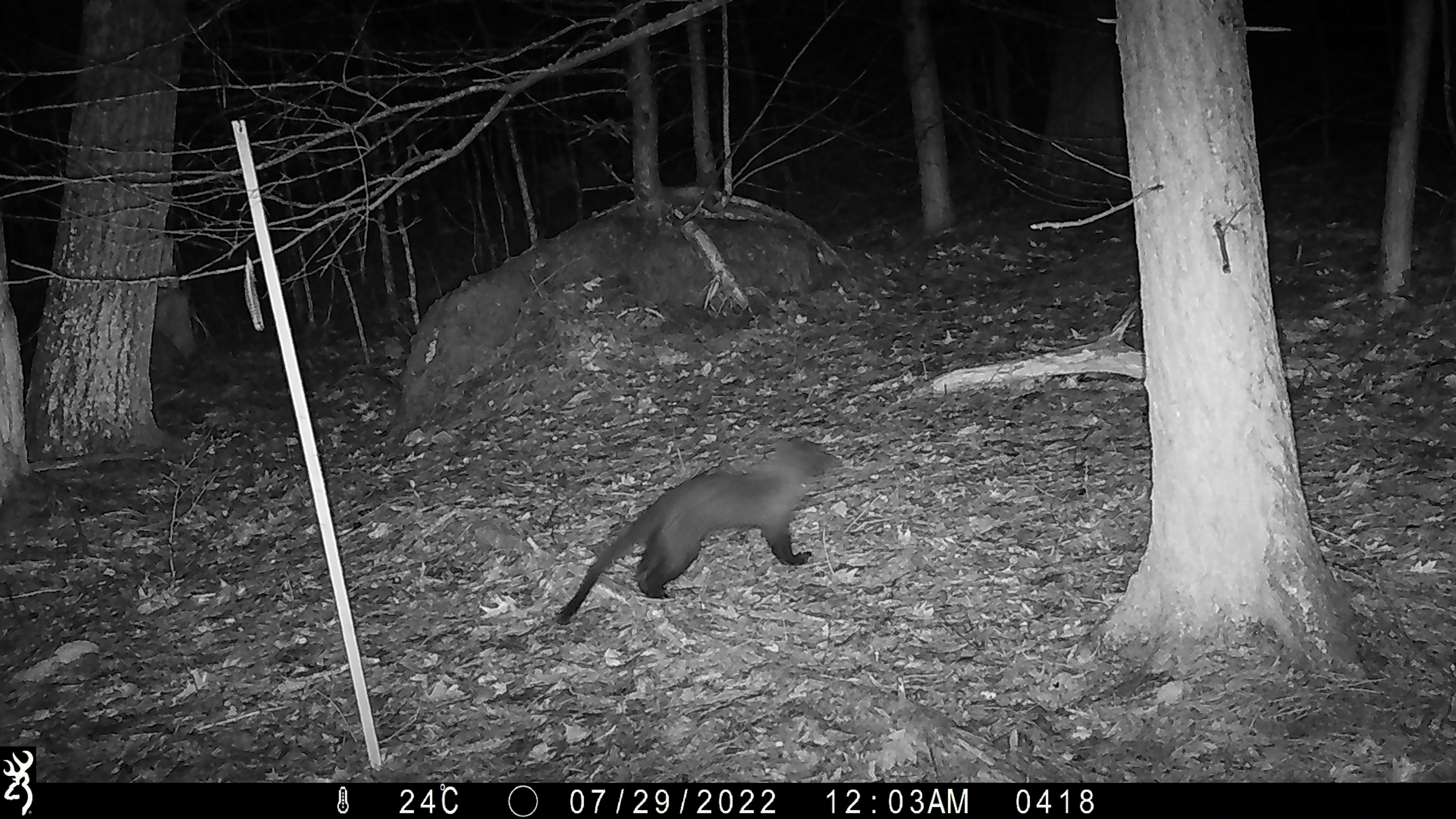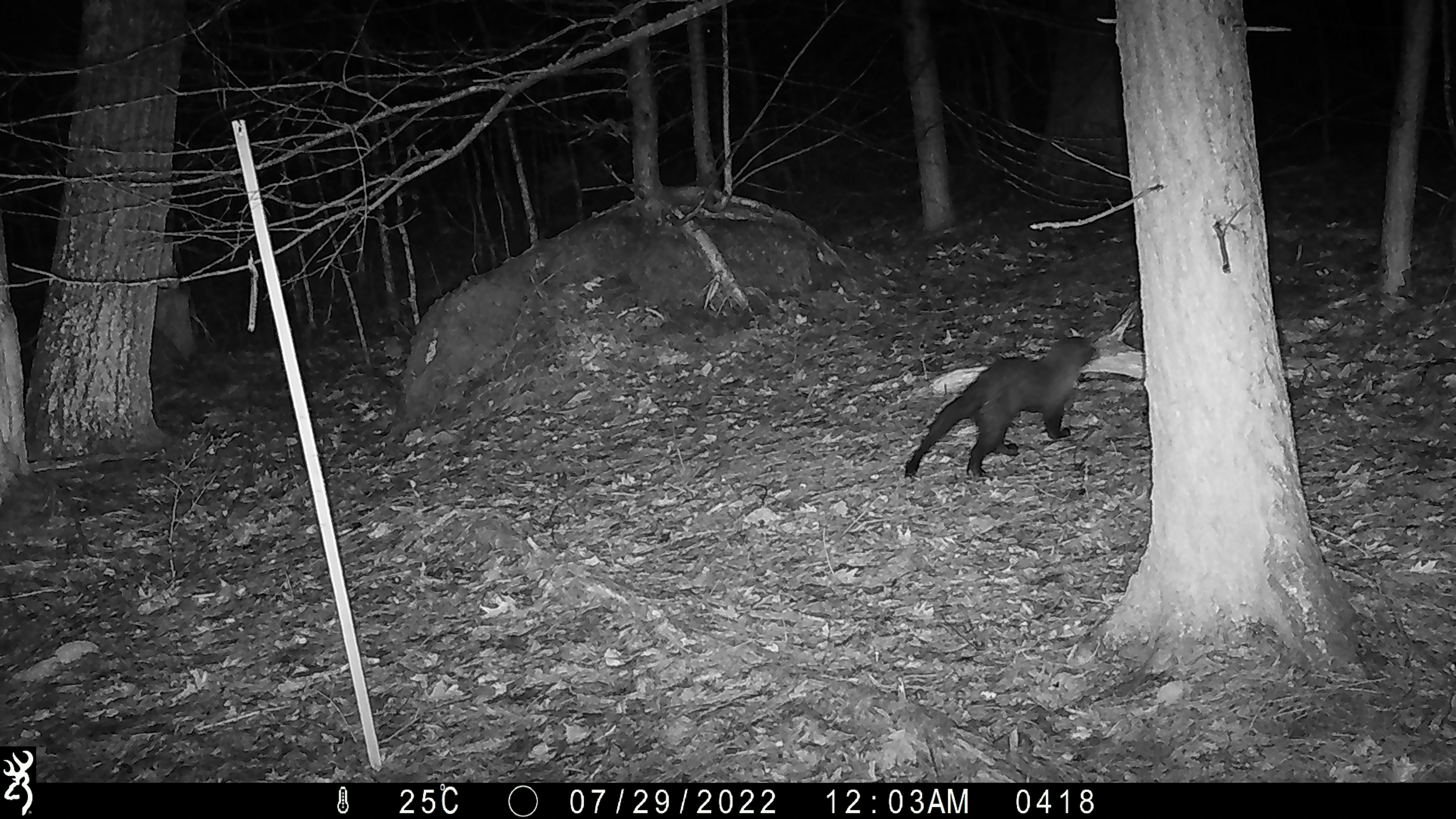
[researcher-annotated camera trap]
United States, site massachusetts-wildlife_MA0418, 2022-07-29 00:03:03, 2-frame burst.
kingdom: Animalia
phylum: Chordata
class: Mammalia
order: Carnivora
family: Mustelidae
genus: Pekania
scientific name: Pekania pennanti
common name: fisher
Fisher (Pekania pennanti).